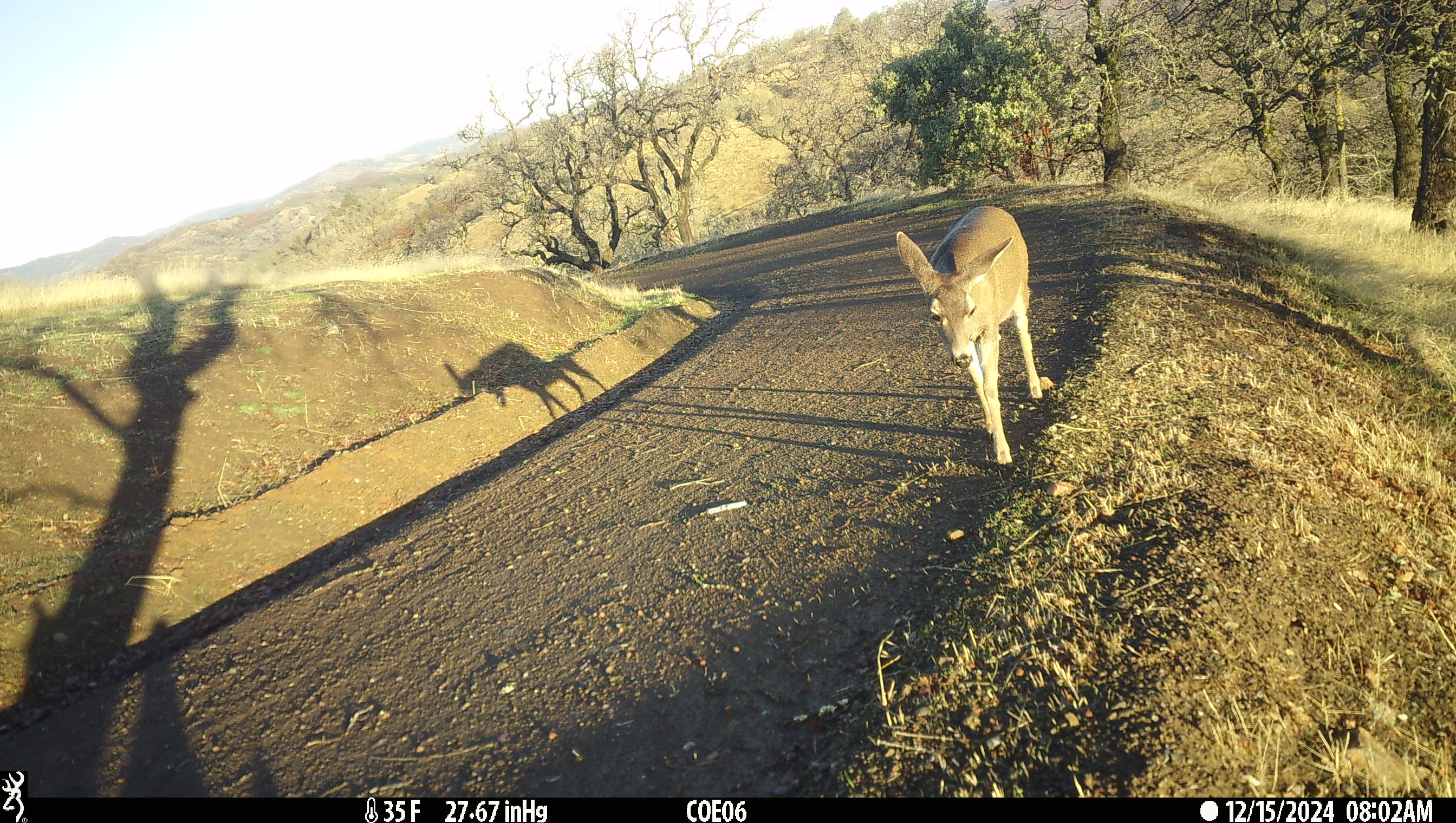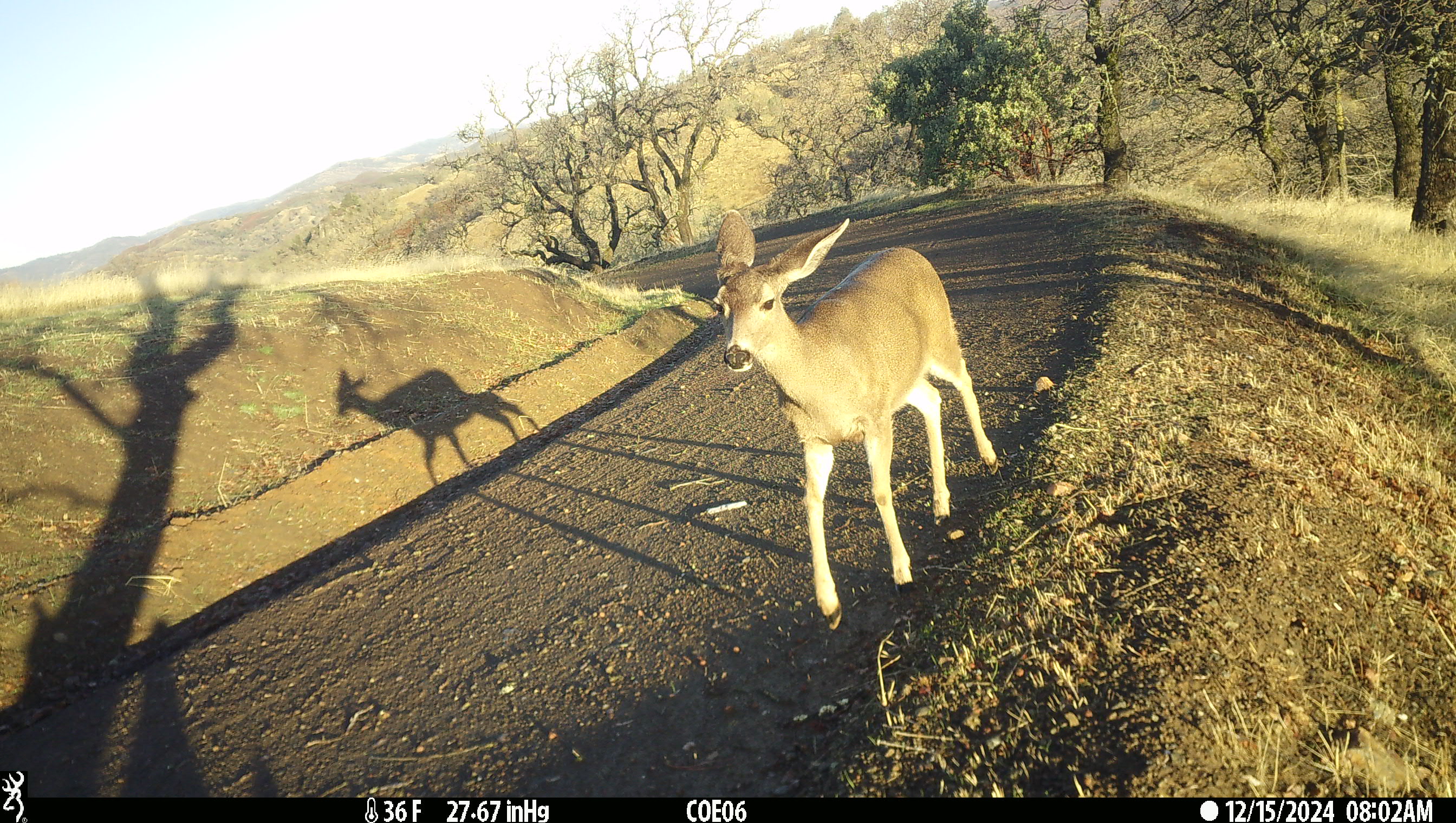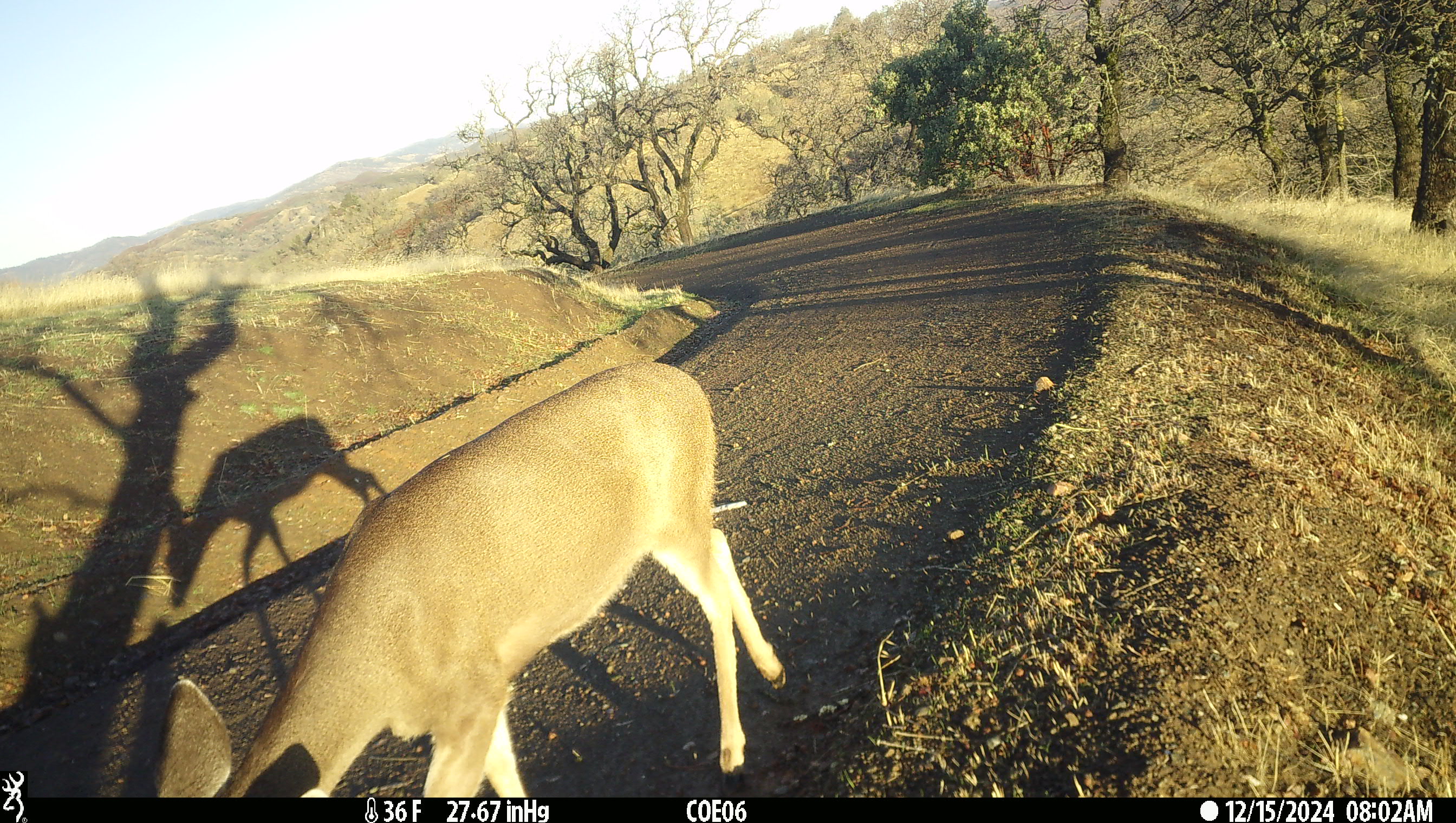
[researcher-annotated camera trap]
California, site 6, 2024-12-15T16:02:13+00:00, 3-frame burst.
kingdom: Animalia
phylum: Chordata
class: Mammalia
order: Artiodactyla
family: Cervidae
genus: Odocoileus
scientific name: Odocoileus hemionus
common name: mule deer